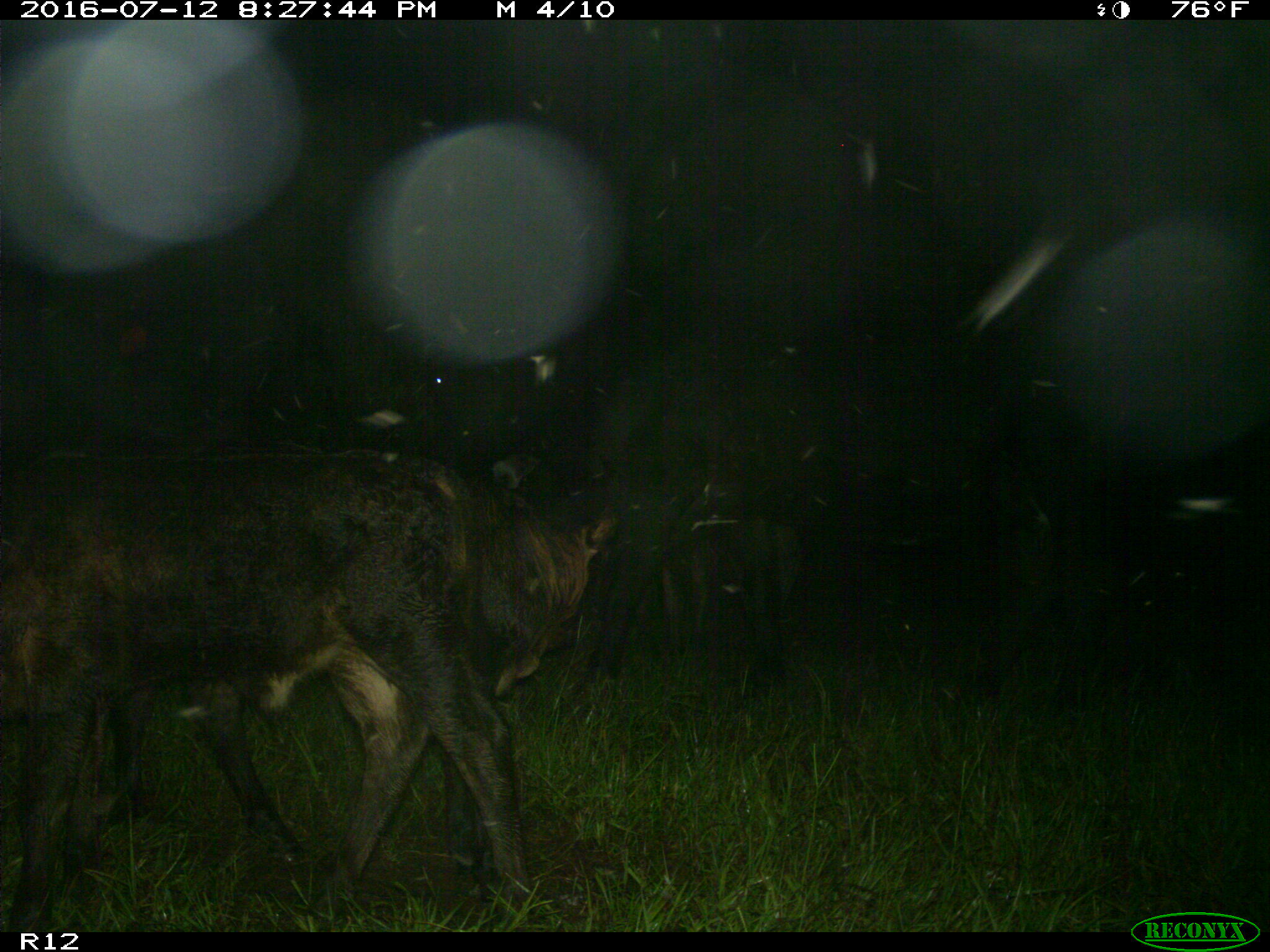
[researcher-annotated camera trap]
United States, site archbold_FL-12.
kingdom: Animalia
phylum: Chordata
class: Mammalia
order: Artiodactyla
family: Bovidae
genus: Bos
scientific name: Bos taurus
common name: domestic cow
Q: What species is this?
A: Bos taurus (domestic cow).